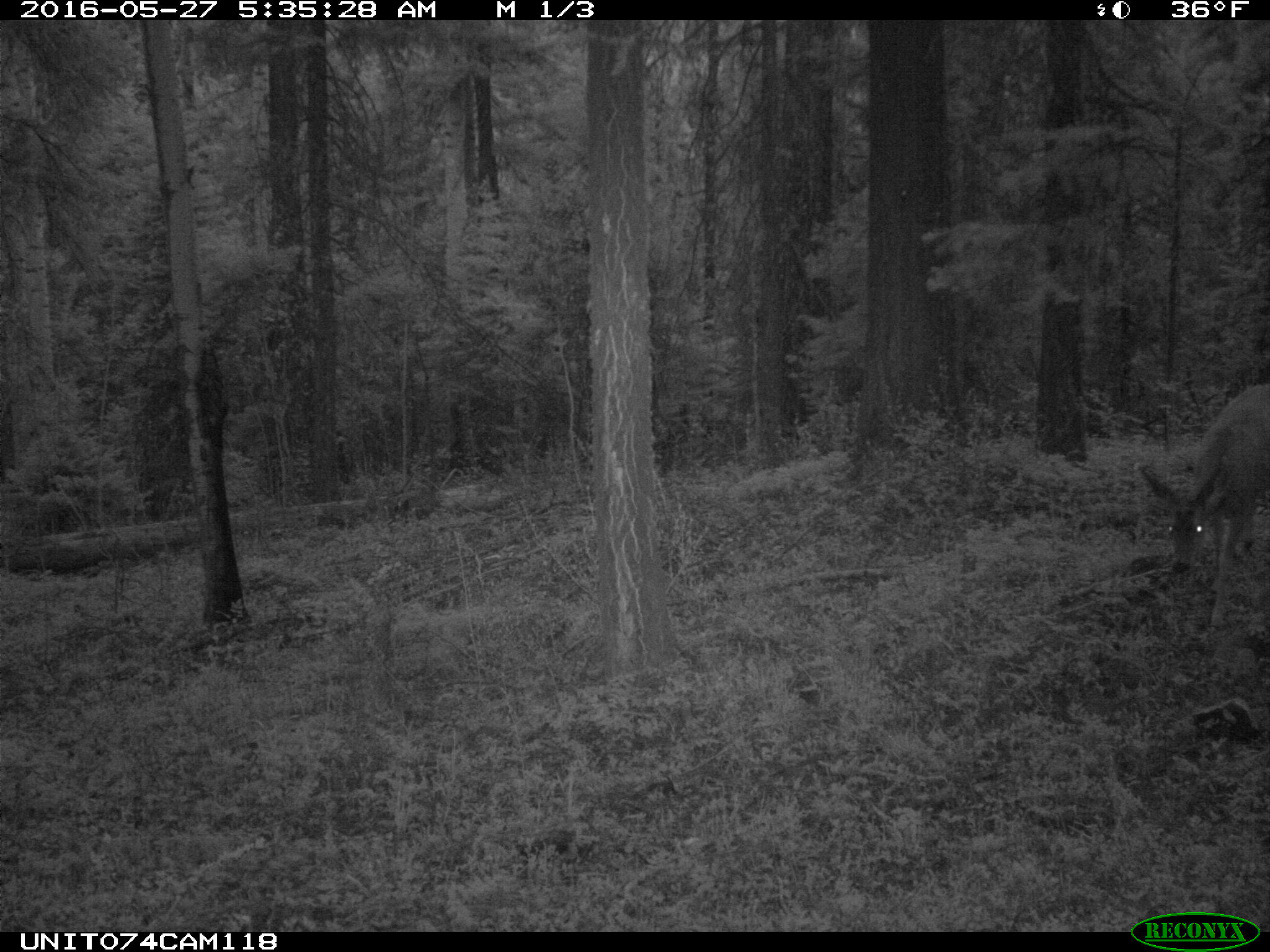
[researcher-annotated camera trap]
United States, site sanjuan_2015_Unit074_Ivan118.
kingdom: Animalia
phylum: Chordata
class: Mammalia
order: Artiodactyla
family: Cervidae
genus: Odocoileus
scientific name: Odocoileus hemionus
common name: mule deer